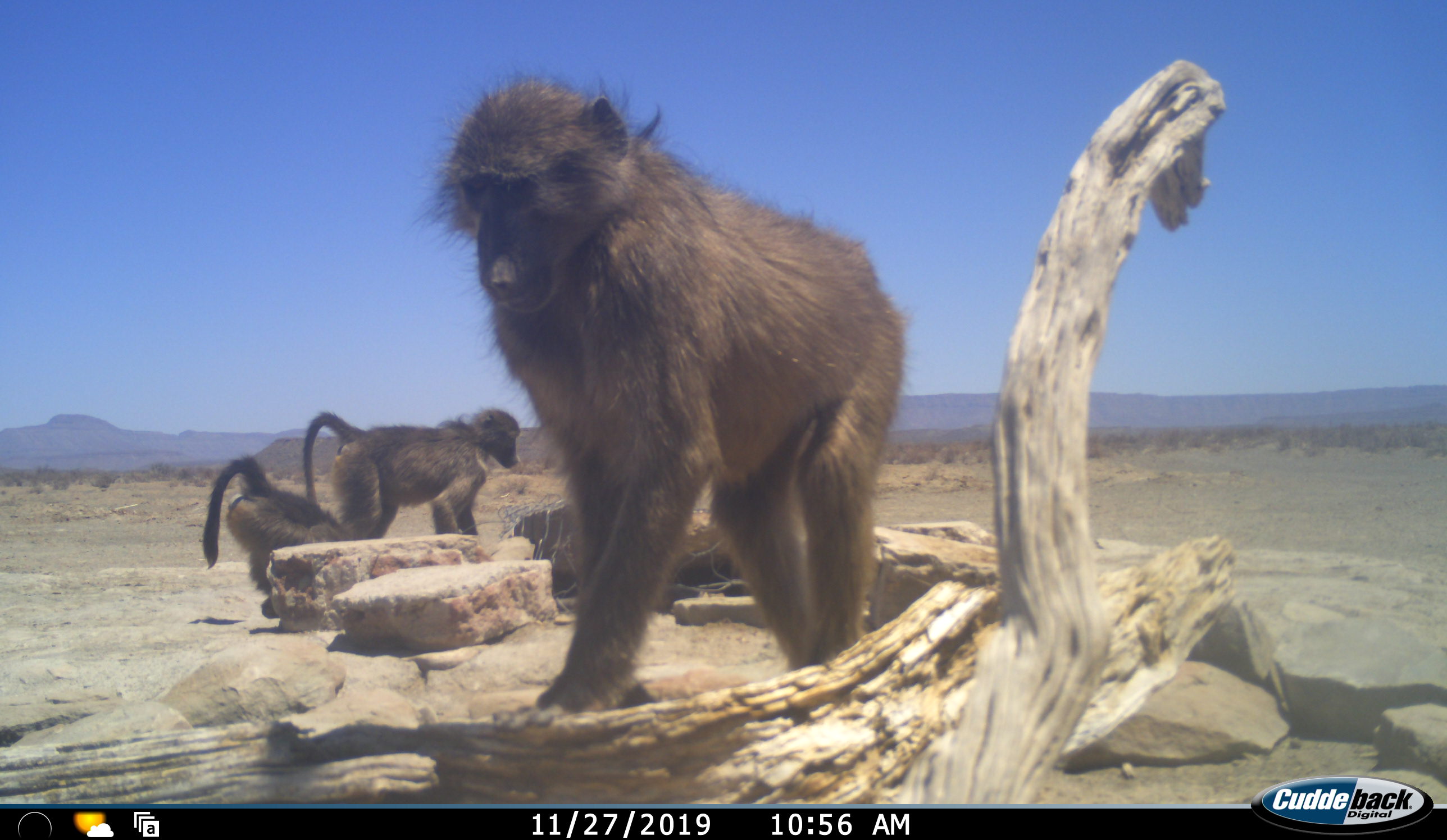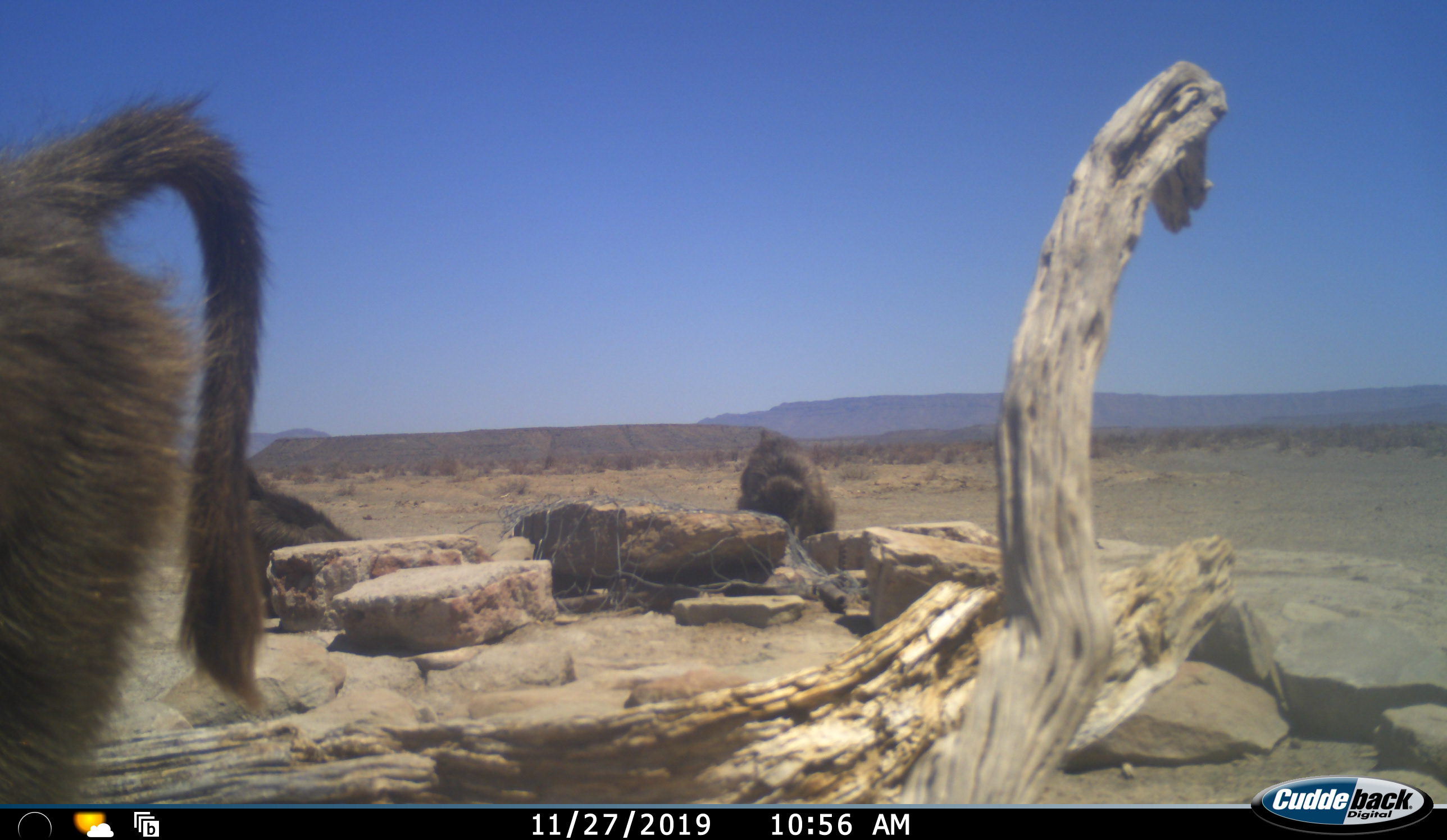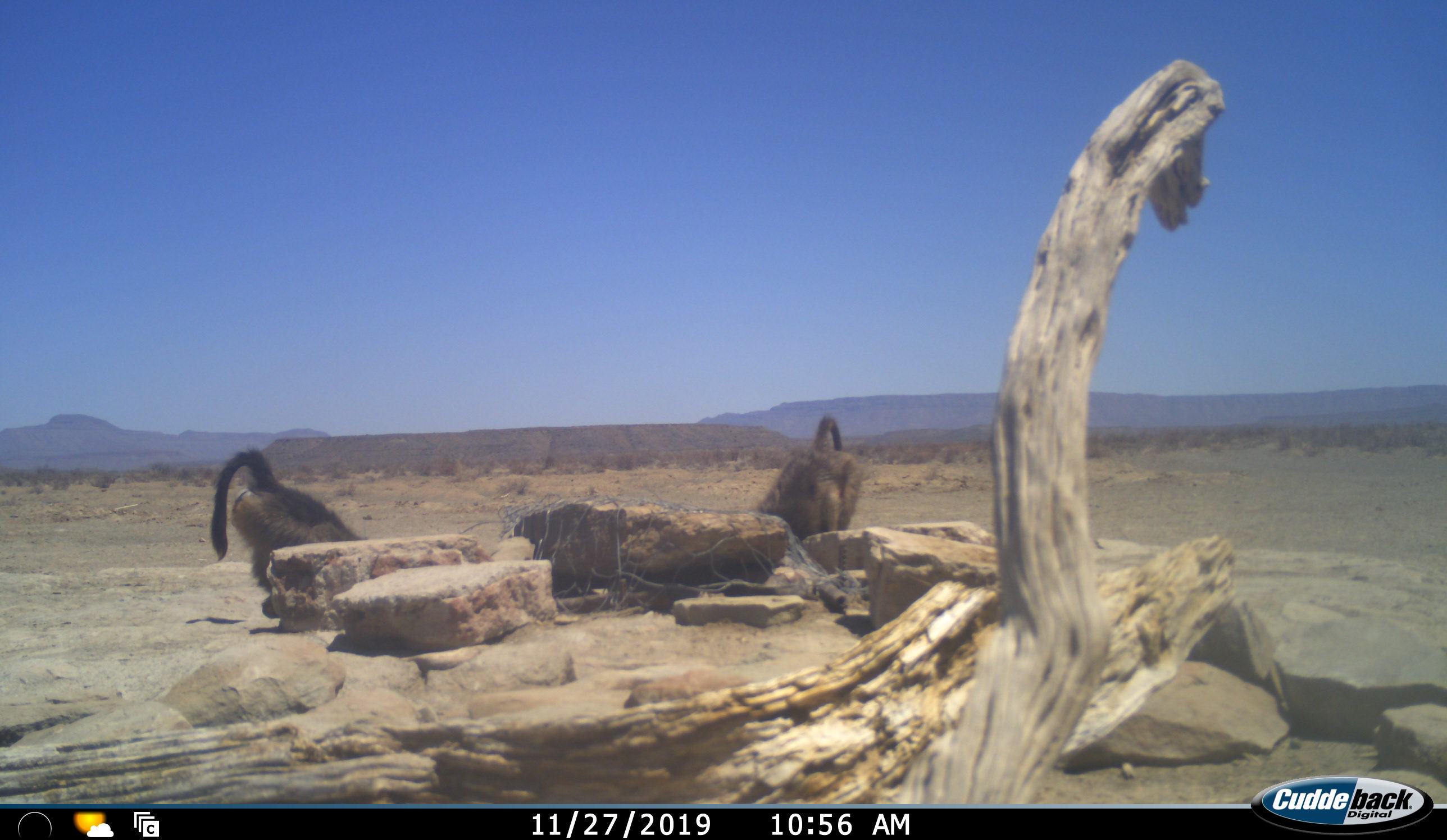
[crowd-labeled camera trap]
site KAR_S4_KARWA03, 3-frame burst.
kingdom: Animalia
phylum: Chordata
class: Mammalia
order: Primates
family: Cercopithecidae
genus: Papio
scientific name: Papio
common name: baboon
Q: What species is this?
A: Baboon (Papio).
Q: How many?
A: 3.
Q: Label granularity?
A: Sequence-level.